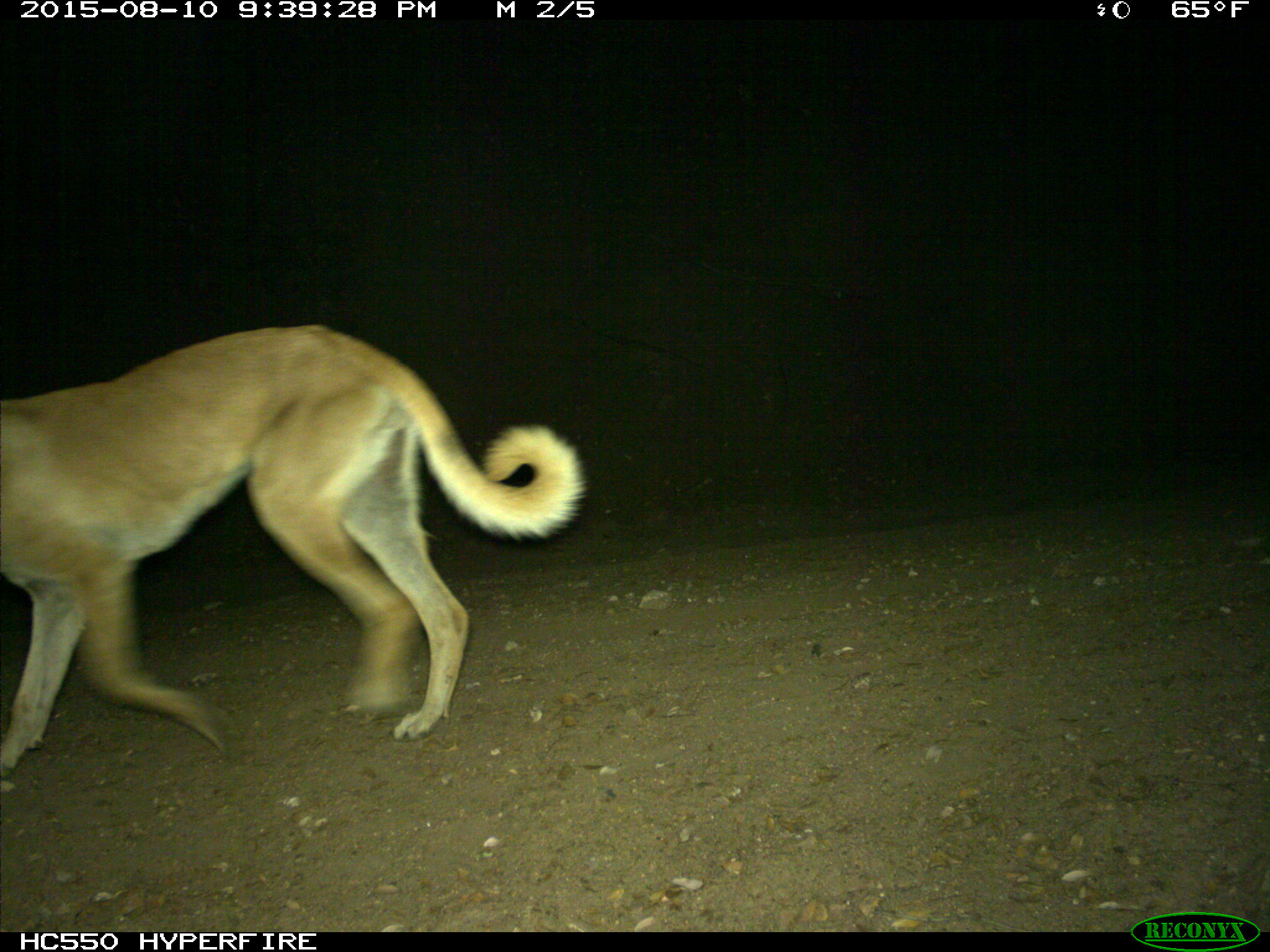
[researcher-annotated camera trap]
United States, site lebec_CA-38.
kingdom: Animalia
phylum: Chordata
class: Mammalia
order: Carnivora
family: Canidae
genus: Canis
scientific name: Canis familiaris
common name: domestic dog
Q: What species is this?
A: Canis familiaris (domestic dog).